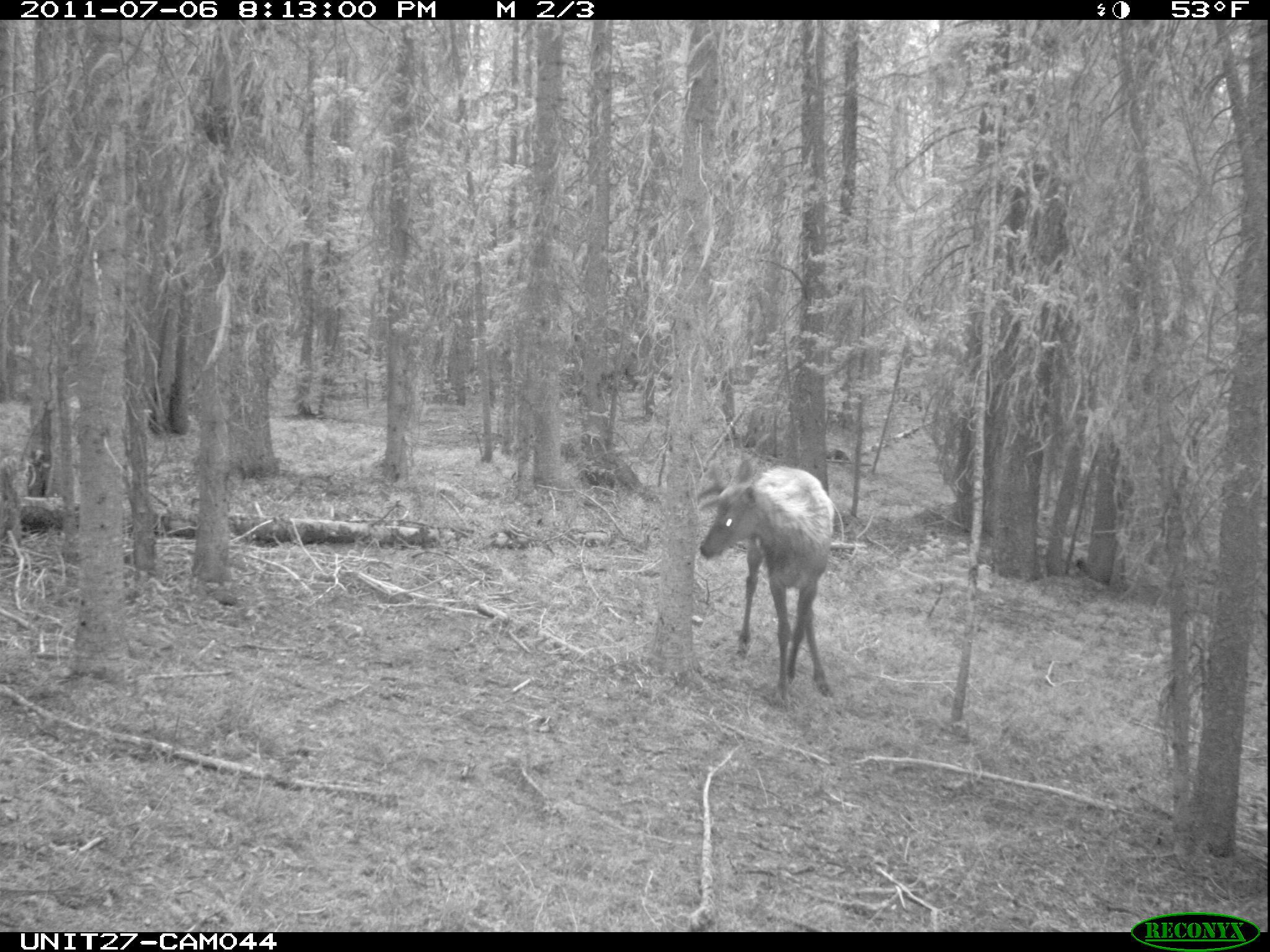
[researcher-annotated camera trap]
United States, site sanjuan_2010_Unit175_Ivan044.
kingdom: Animalia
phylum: Chordata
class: Mammalia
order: Artiodactyla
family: Cervidae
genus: Cervus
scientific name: Cervus elaphus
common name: red deer